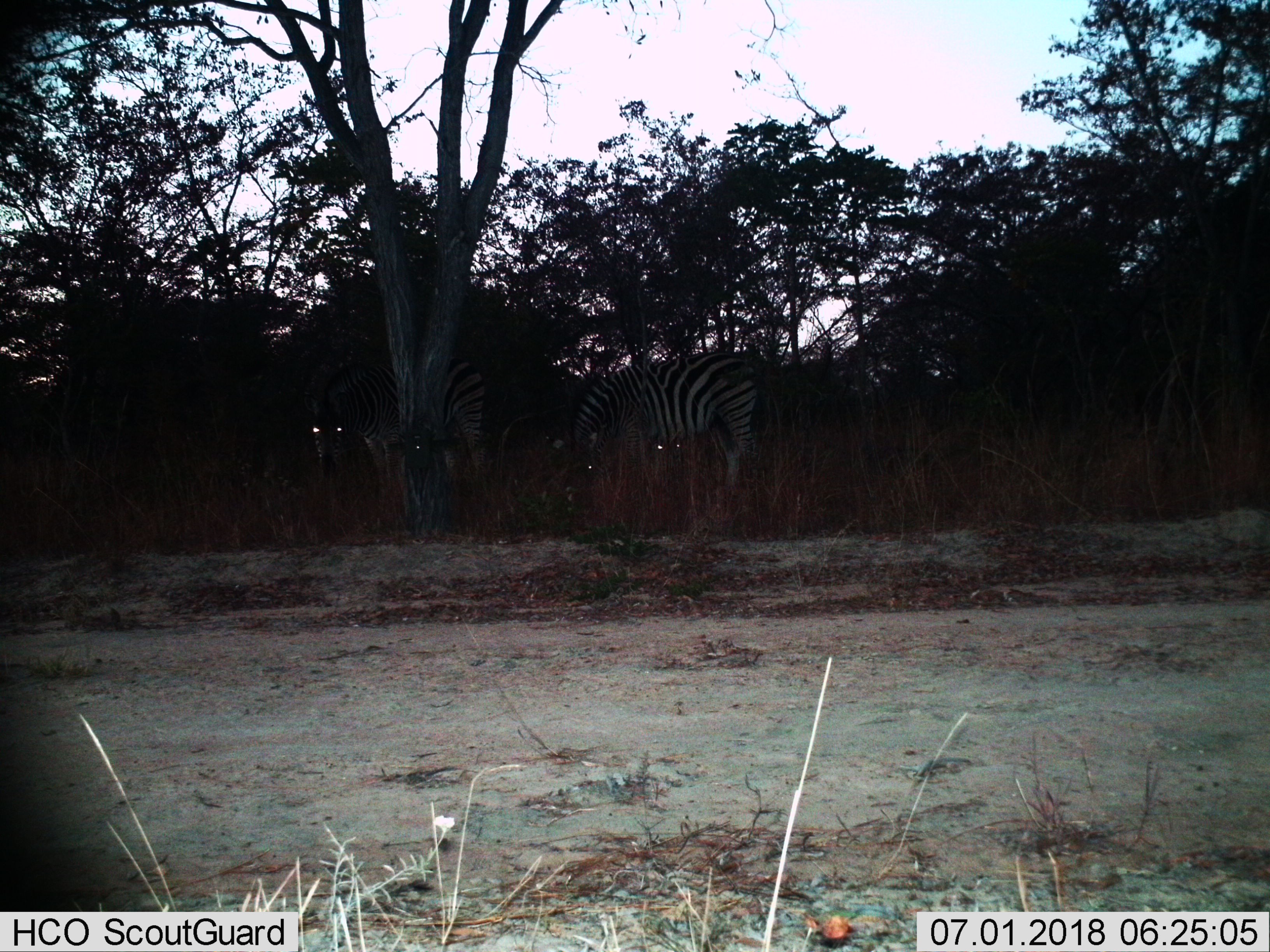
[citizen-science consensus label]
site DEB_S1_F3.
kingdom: Animalia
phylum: Chordata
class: Mammalia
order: Perissodactyla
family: Equidae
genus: Equus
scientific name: Equus quagga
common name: plains zebra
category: zebraplains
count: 2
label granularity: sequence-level